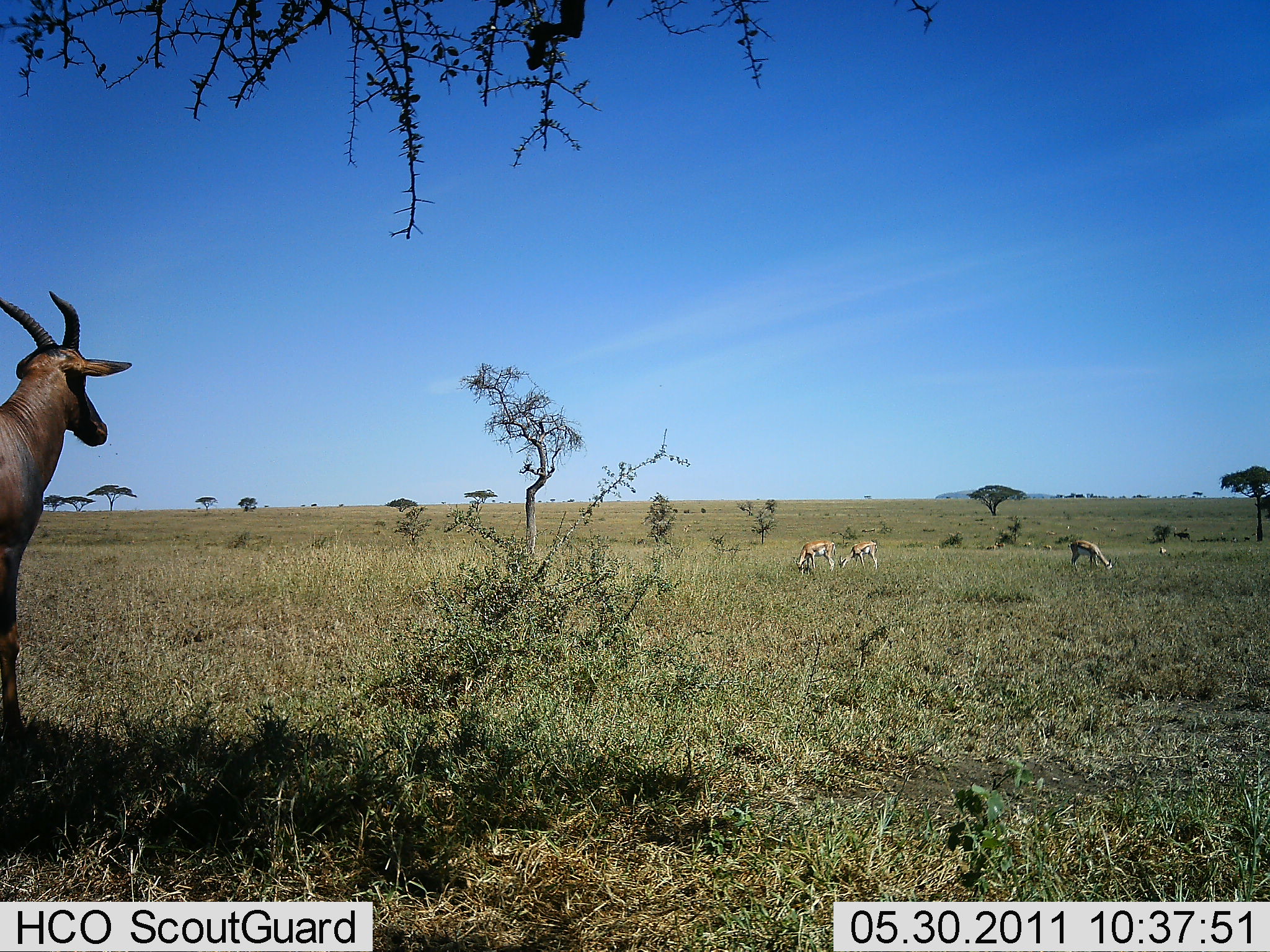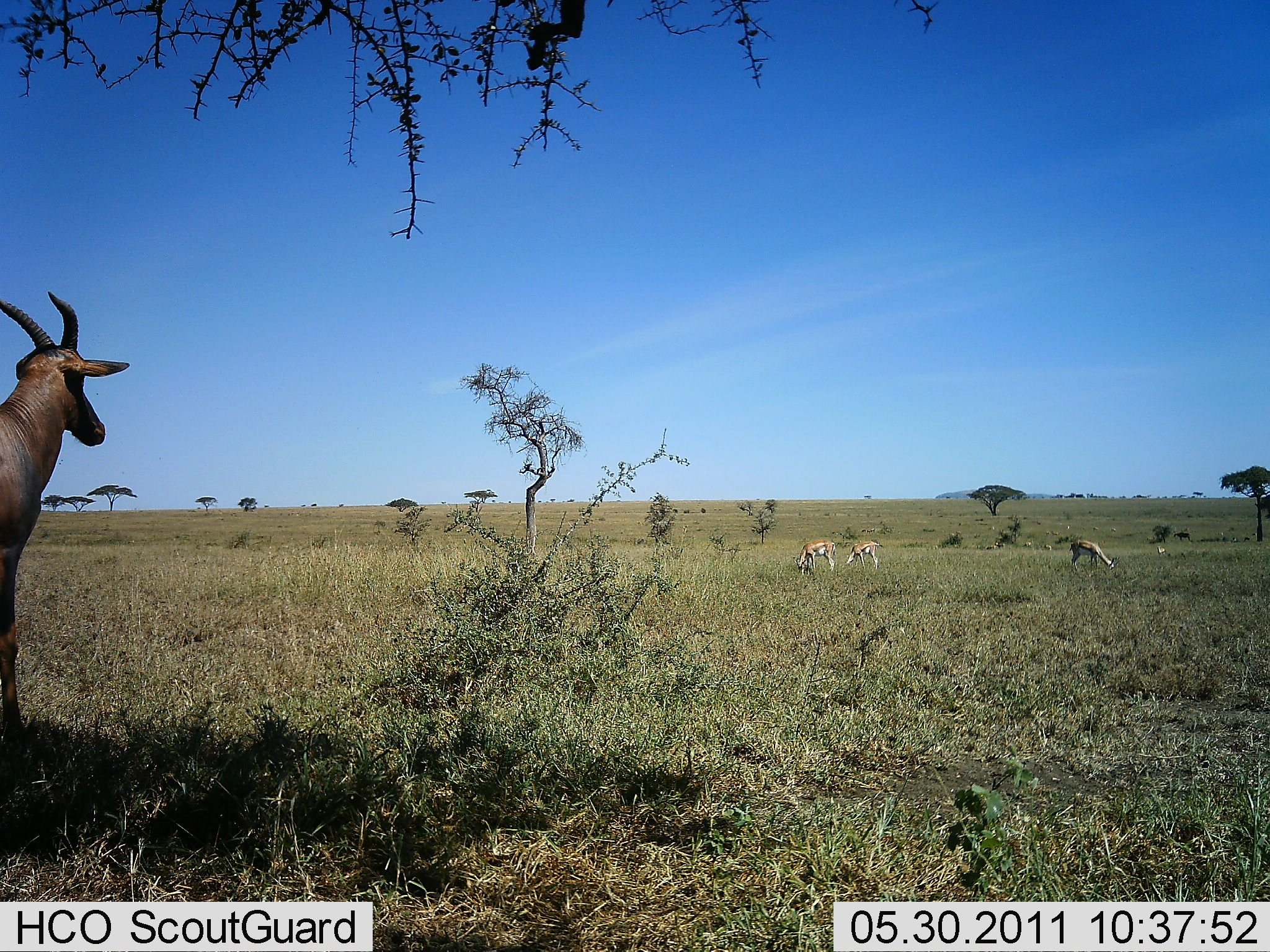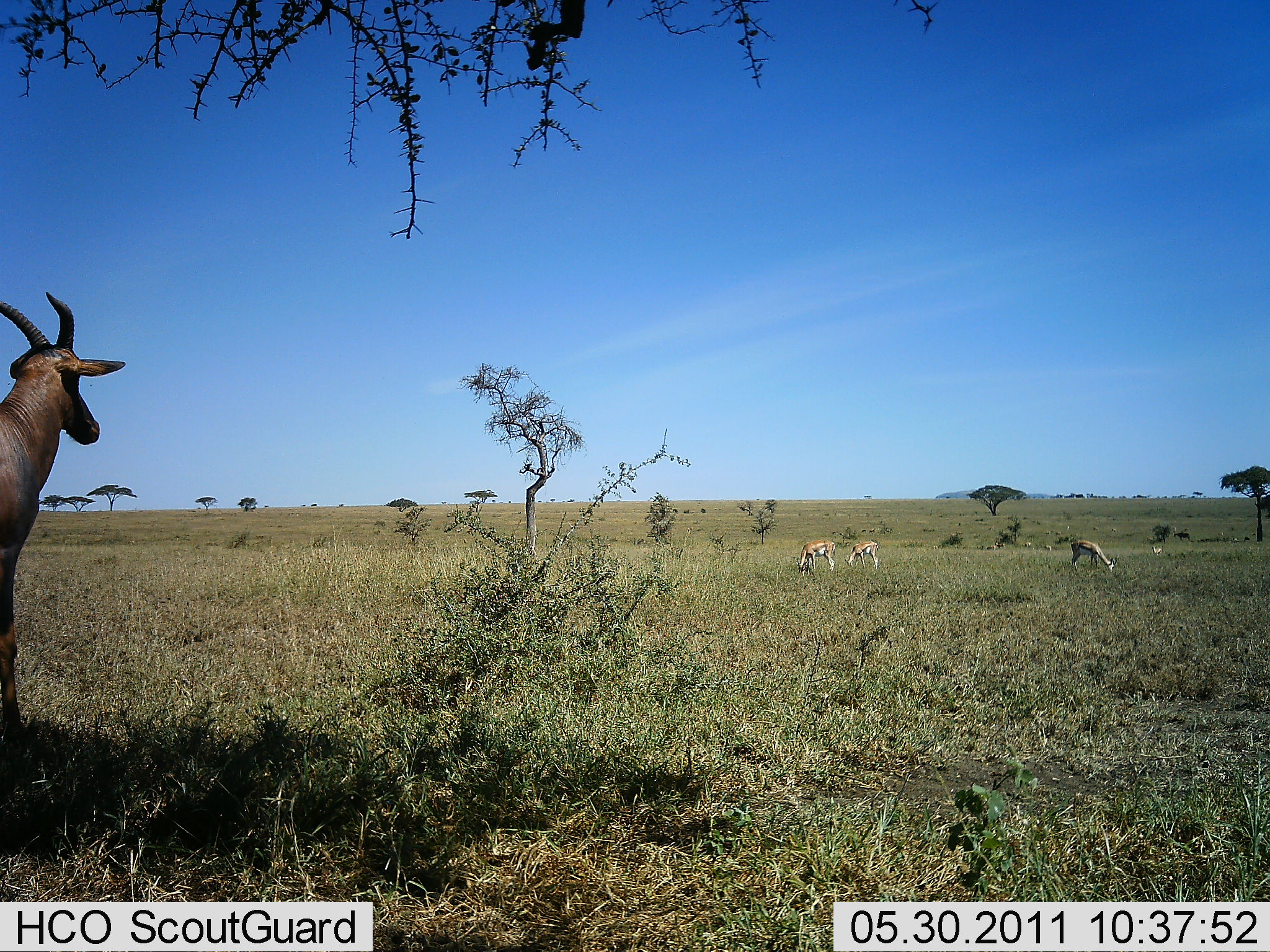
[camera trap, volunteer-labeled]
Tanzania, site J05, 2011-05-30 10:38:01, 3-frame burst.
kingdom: Animalia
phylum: Chordata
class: Mammalia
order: Artiodactyla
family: Bovidae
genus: Eudorcas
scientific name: Eudorcas thomsonii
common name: thomson's gazelle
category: gazellethomsons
Gazellethomsons (thomson's gazelle) (Eudorcas thomsonii), count 3. Behavior (volunteer vote fractions): standing 20%, resting 0%, moving 0%, interacting 0%. Young present (vote fraction): 0%. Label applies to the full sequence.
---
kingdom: Animalia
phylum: Chordata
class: Mammalia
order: Artiodactyla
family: Bovidae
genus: Damaliscus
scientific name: Damaliscus lunatus jimela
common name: topi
Topi (Damaliscus lunatus jimela), count 1. Behavior (volunteer vote fractions): standing 94%, resting 0%, moving 6%, interacting 0%. Young present (vote fraction): 0%. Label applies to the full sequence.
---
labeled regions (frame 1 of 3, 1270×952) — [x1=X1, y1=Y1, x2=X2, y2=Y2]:
animal: [x1=0, y1=283, x2=136, y2=763]; [x1=793, y1=539, x2=837, y2=575]; [x1=1068, y1=541, x2=1116, y2=572]; [x1=836, y1=538, x2=878, y2=570]; [x1=837, y1=540, x2=878, y2=570]; [x1=1173, y1=530, x2=1190, y2=541]; [x1=1173, y1=531, x2=1190, y2=542]; [x1=1158, y1=546, x2=1167, y2=557]; [x1=1042, y1=544, x2=1052, y2=551]; [x1=1042, y1=544, x2=1051, y2=551]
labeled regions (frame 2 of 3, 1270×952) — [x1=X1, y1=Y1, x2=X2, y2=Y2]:
animal: [x1=0, y1=283, x2=129, y2=757]; [x1=792, y1=538, x2=837, y2=580]; [x1=1069, y1=540, x2=1115, y2=572]; [x1=843, y1=540, x2=885, y2=574]; [x1=845, y1=540, x2=885, y2=569]; [x1=1173, y1=532, x2=1190, y2=541]; [x1=1157, y1=546, x2=1166, y2=556]; [x1=1043, y1=544, x2=1052, y2=550]; [x1=1182, y1=526, x2=1191, y2=532]; [x1=1025, y1=541, x2=1032, y2=547]; [x1=1243, y1=536, x2=1250, y2=542]; [x1=1052, y1=530, x2=1059, y2=535]; [x1=996, y1=542, x2=1002, y2=547]; [x1=1044, y1=531, x2=1050, y2=536]; [x1=1101, y1=540, x2=1106, y2=546]; [x1=1110, y1=527, x2=1116, y2=532]; [x1=1218, y1=531, x2=1223, y2=536]; [x1=990, y1=545, x2=996, y2=549]; [x1=1093, y1=526, x2=1098, y2=530]; [x1=1002, y1=543, x2=1006, y2=547]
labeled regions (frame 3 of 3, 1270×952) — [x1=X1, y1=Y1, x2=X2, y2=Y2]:
animal: [x1=0, y1=290, x2=129, y2=739]; [x1=1069, y1=540, x2=1119, y2=573]; [x1=793, y1=541, x2=836, y2=576]; [x1=844, y1=540, x2=879, y2=571]; [x1=1173, y1=531, x2=1191, y2=541]; [x1=1151, y1=546, x2=1163, y2=556]; [x1=1025, y1=541, x2=1032, y2=548]